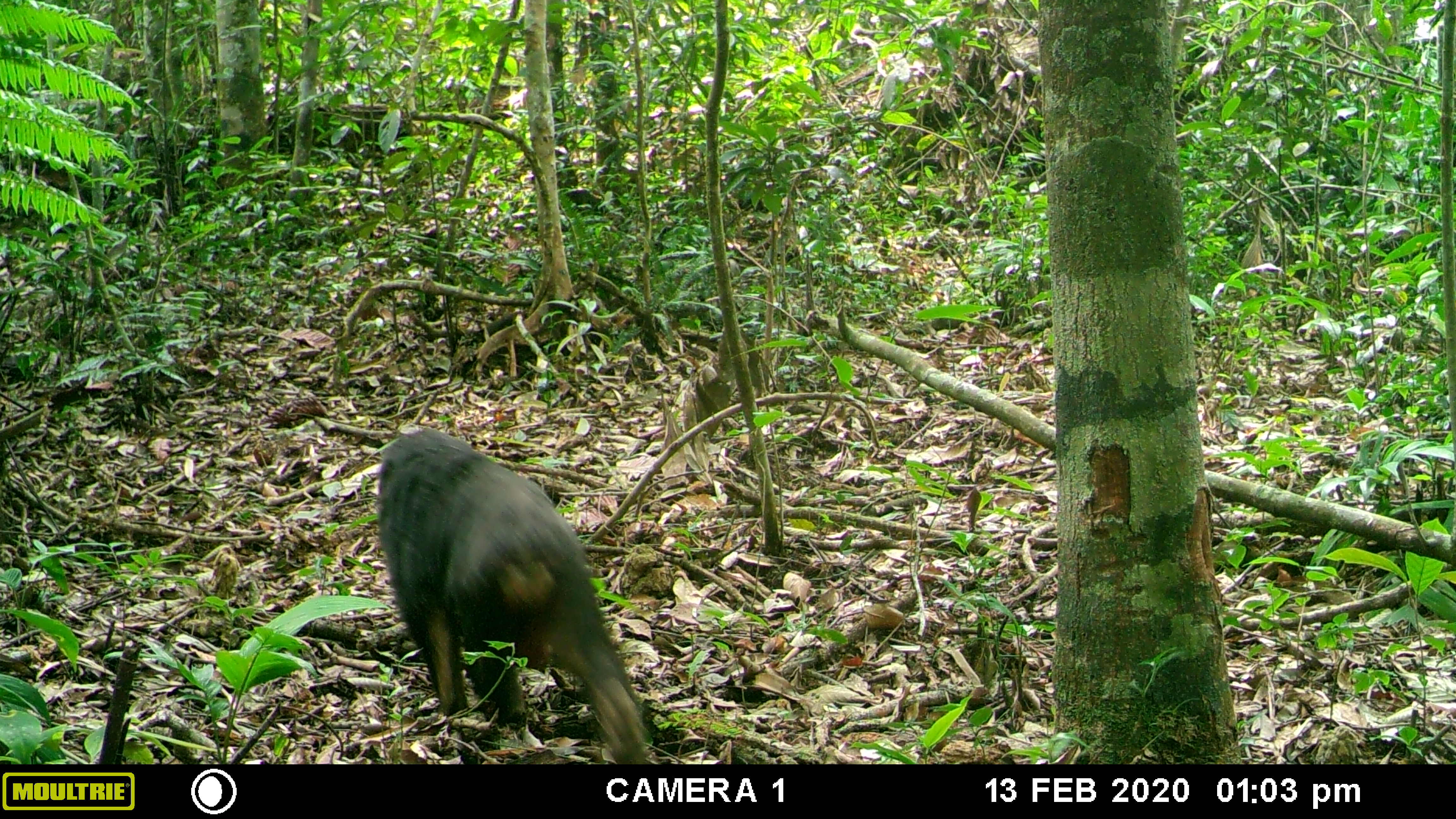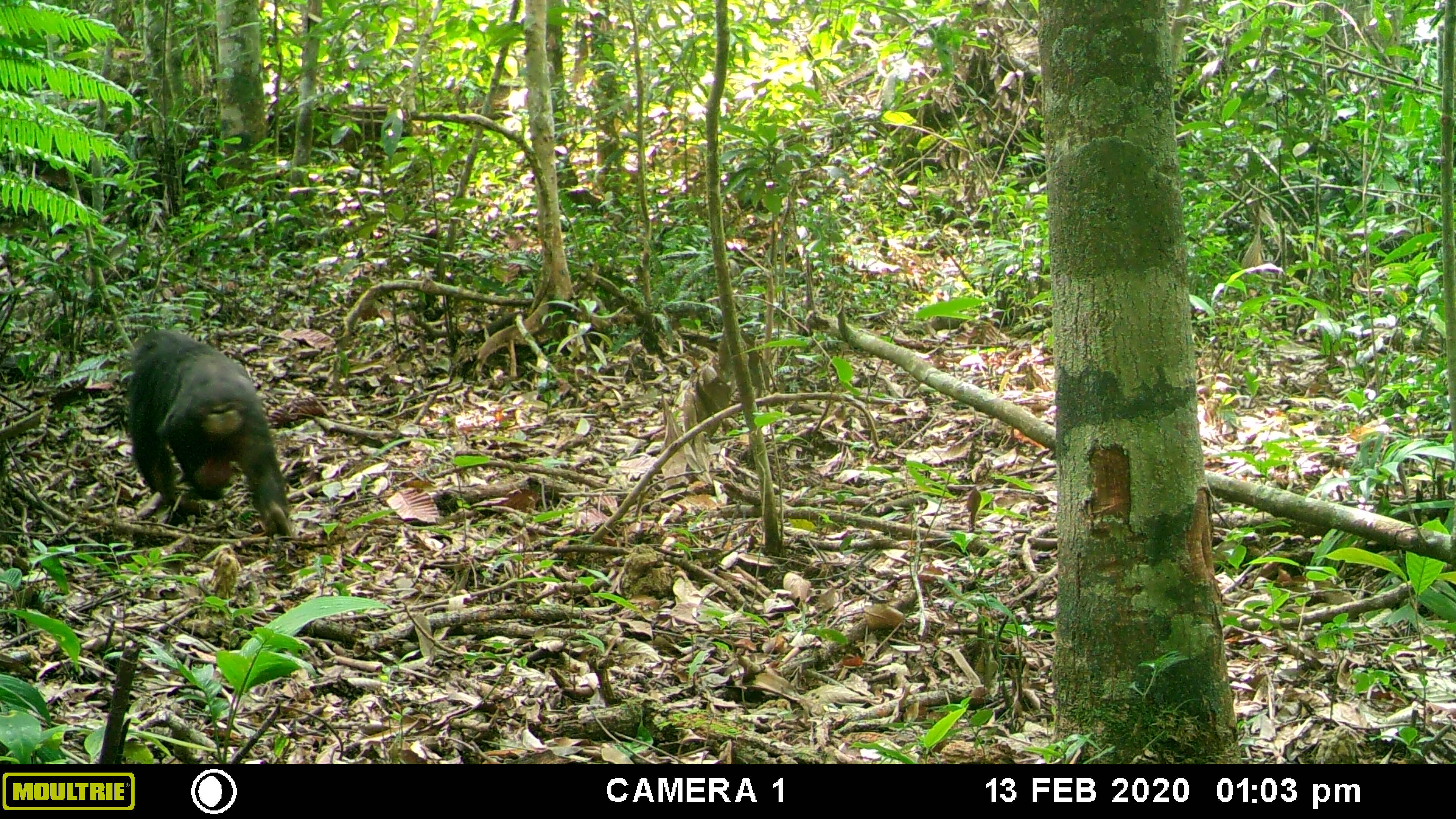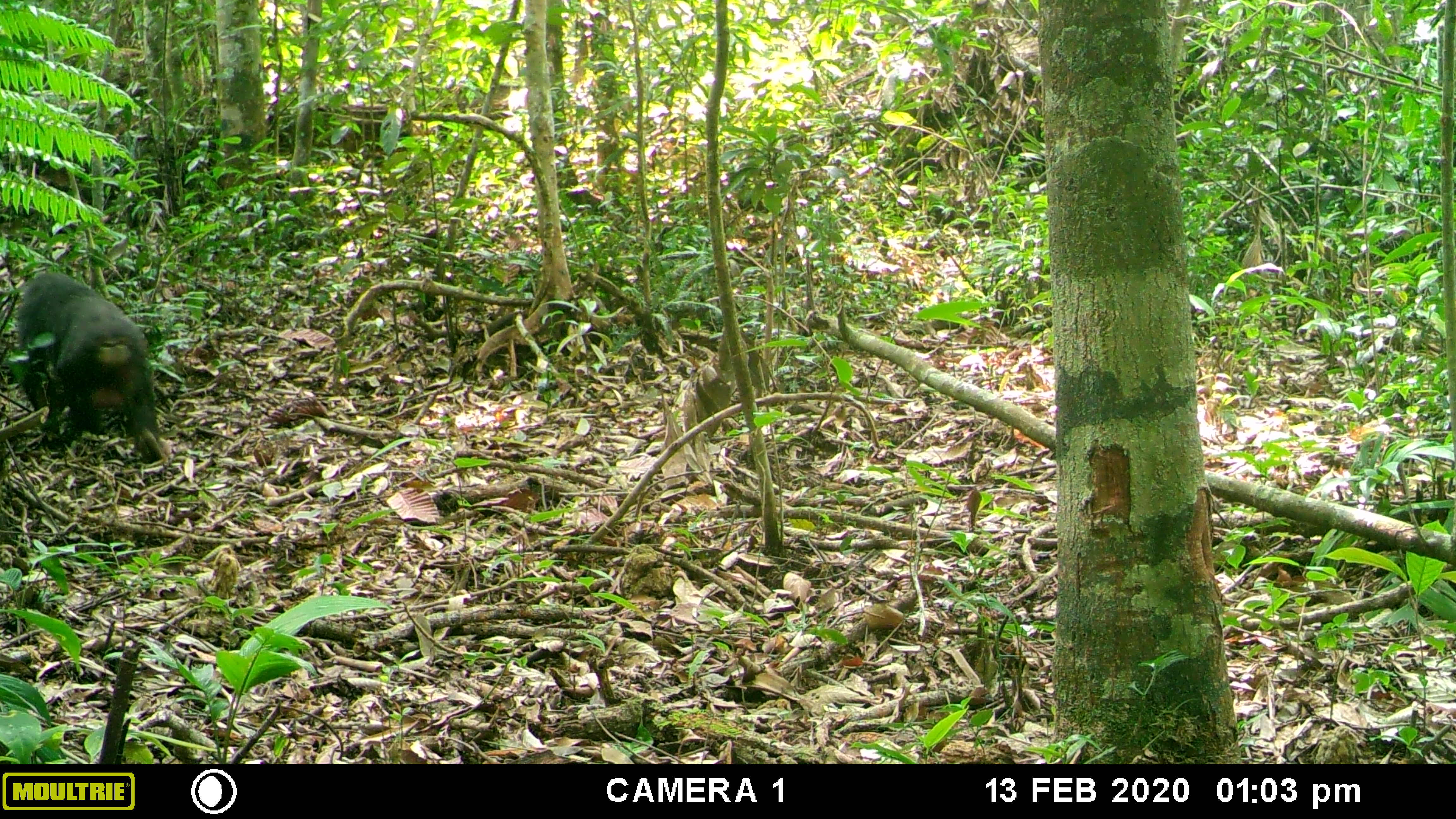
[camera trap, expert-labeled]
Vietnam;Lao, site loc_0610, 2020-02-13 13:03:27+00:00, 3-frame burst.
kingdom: Animalia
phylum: Chordata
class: Mammalia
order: Primates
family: Cercopithecidae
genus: Macaca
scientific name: Macaca arctoides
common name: stump-tailed macaque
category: stump tailed macaque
Stump tailed macaque (stump-tailed macaque) (Macaca arctoides). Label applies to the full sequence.